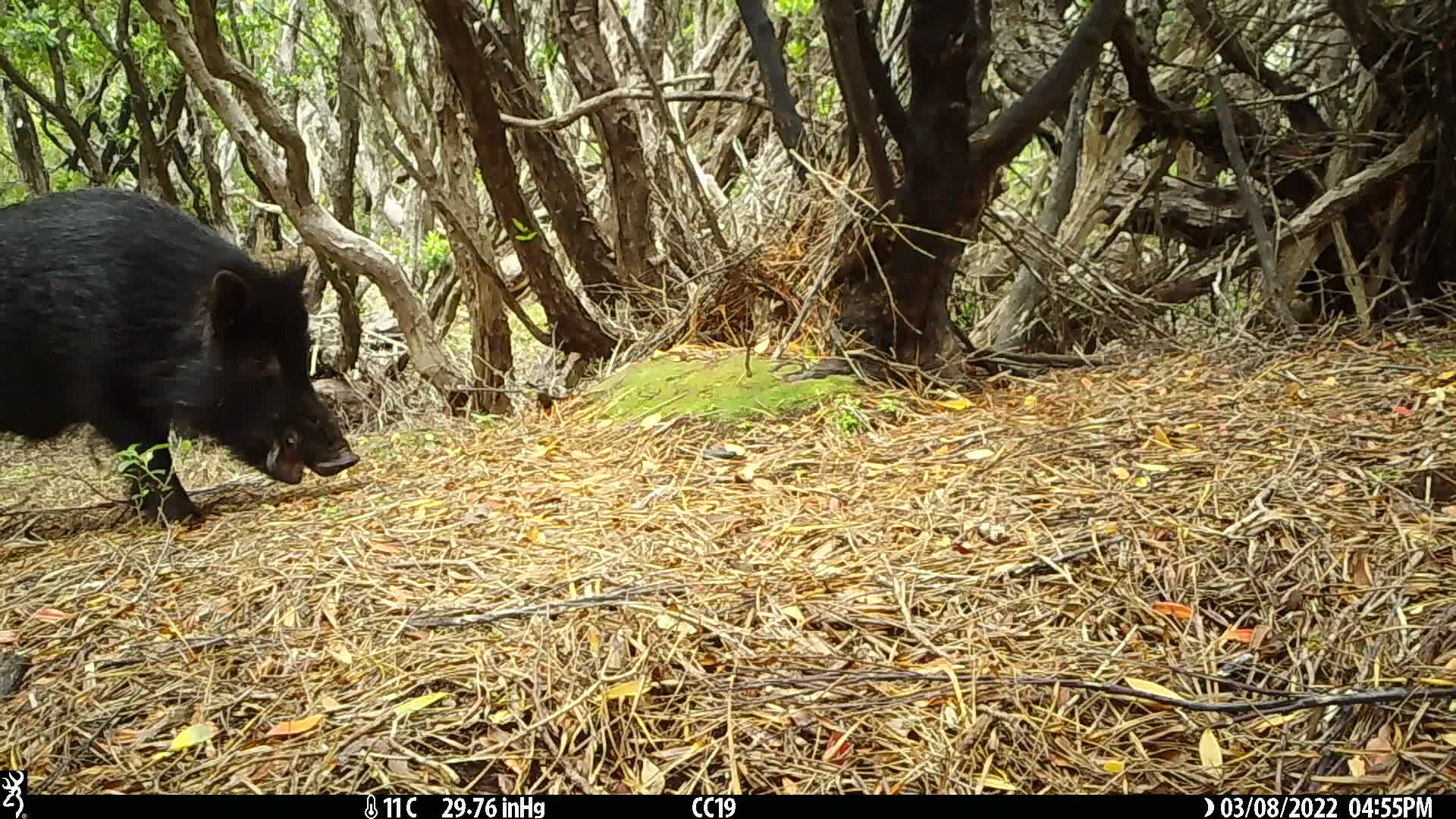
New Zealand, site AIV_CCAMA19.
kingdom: Animalia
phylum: Chordata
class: Mammalia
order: Artiodactyla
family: Suidae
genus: Sus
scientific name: Sus scrofa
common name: pig